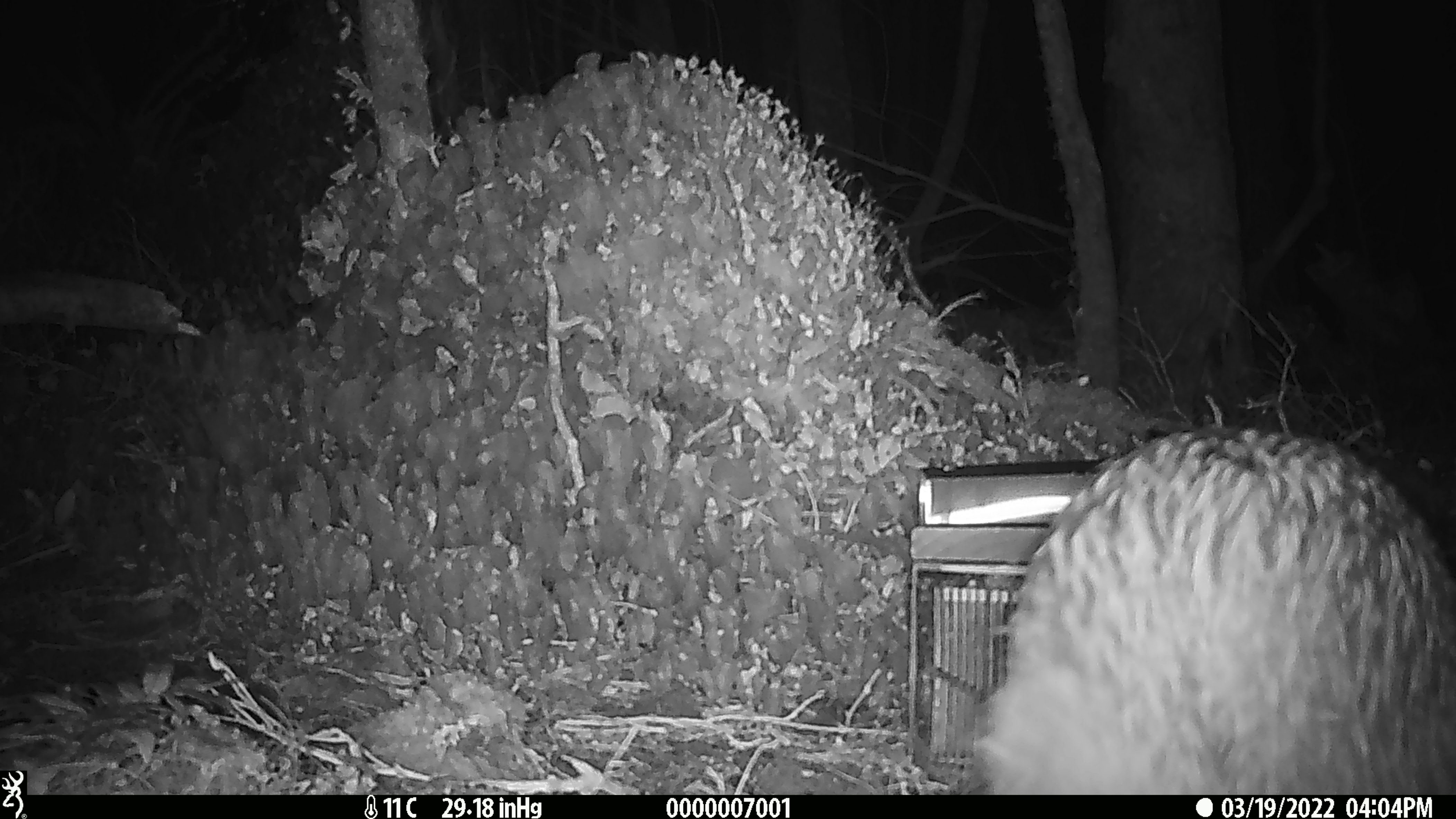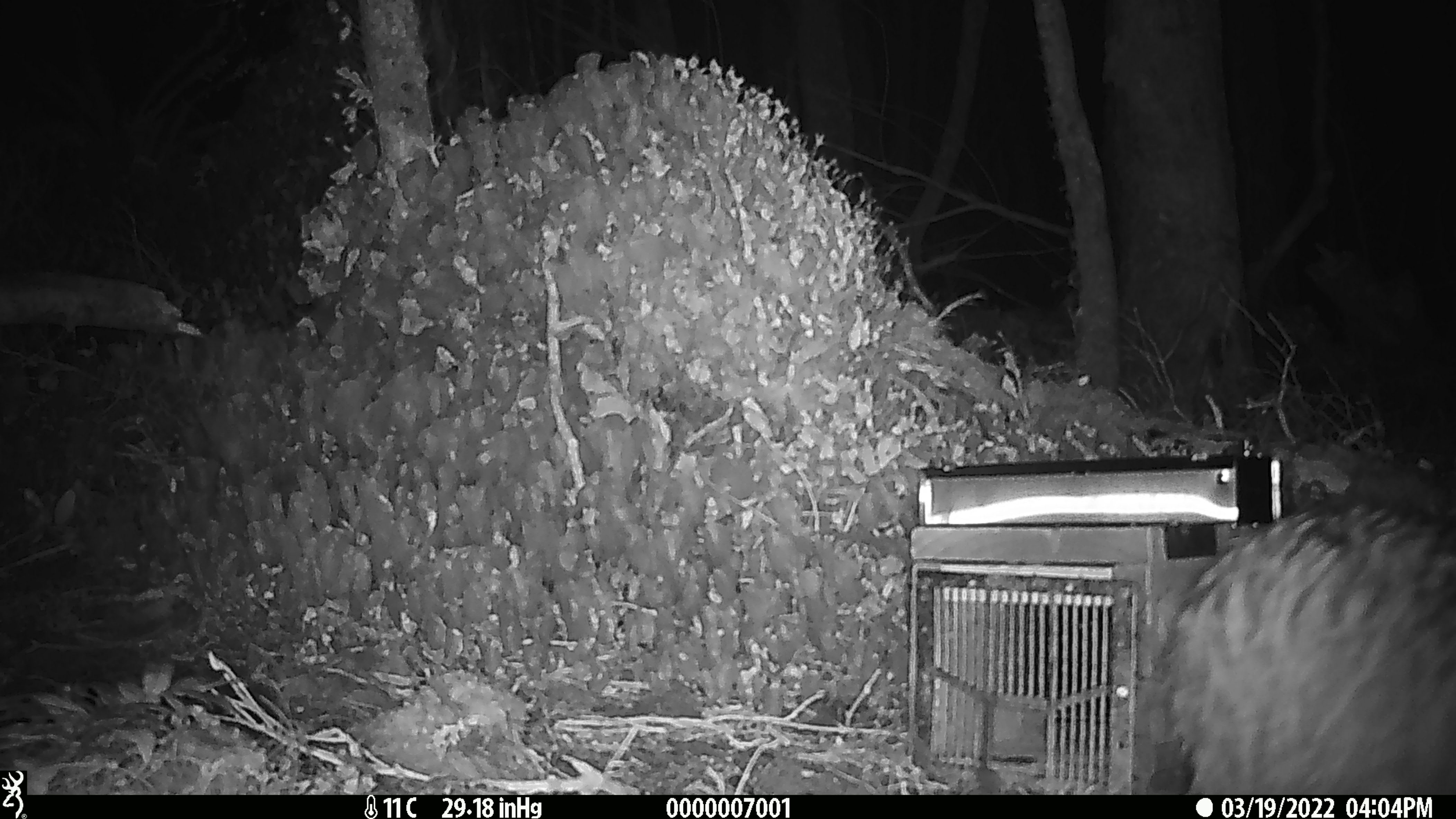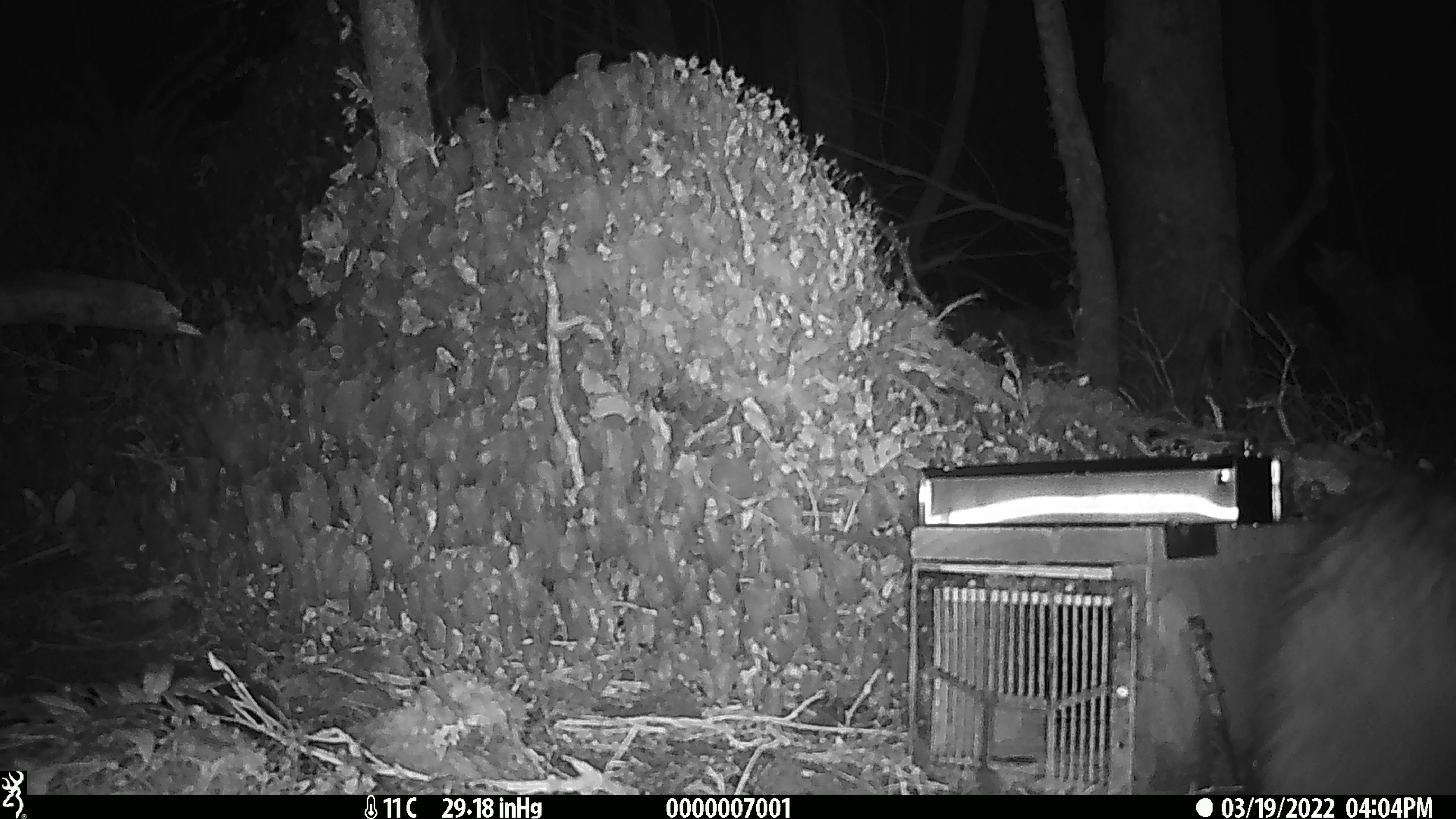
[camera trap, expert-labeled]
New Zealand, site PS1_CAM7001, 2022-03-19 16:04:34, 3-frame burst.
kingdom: Animalia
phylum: Chordata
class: Aves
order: Apterygiformes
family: Apterygidae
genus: Apteryx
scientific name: Apteryx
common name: kiwi